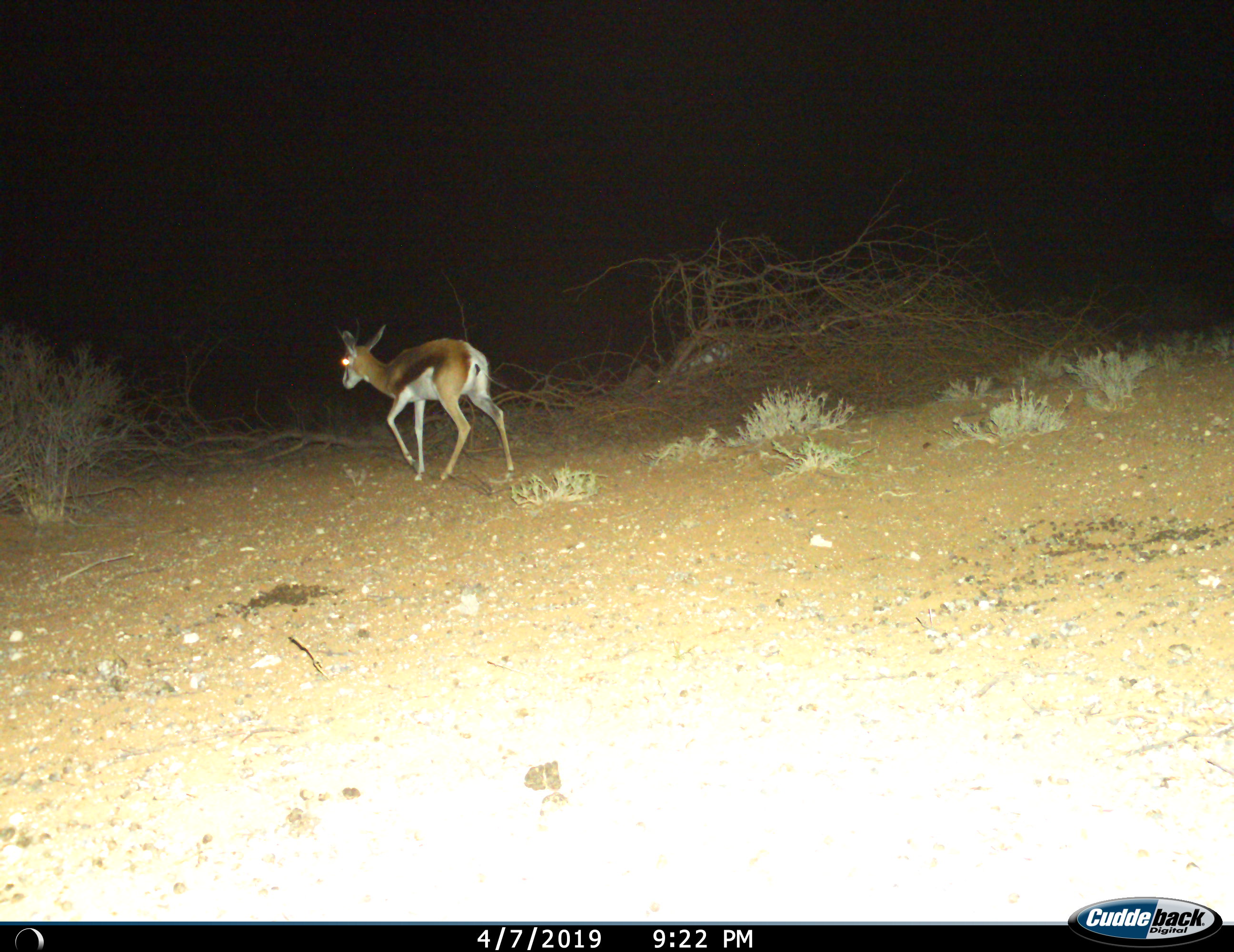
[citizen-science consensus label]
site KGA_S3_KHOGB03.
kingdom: Animalia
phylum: Chordata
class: Mammalia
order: Artiodactyla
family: Bovidae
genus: Antidorcas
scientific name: Antidorcas marsupialis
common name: springbok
Springbok (Antidorcas marsupialis), count 1. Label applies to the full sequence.